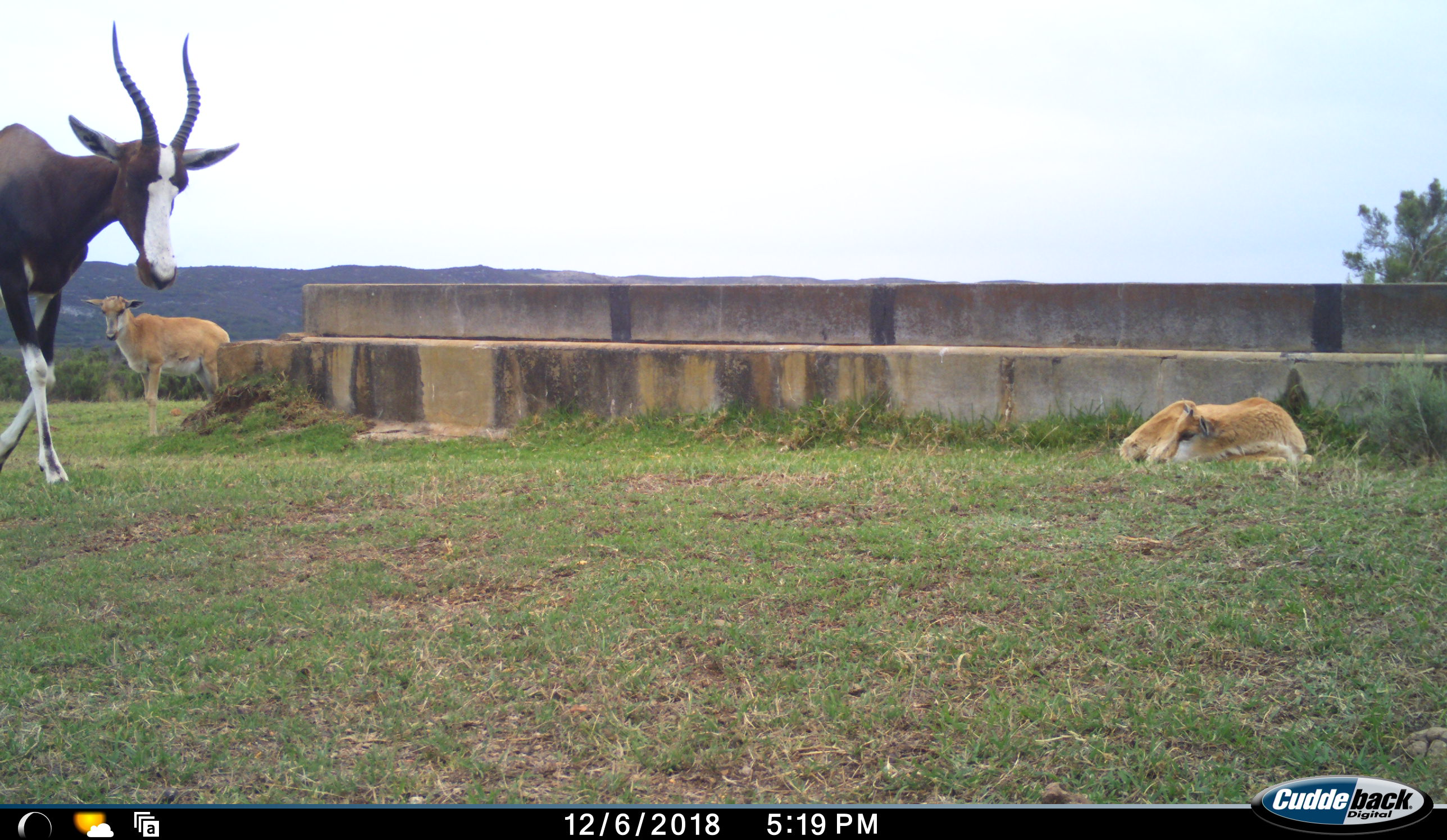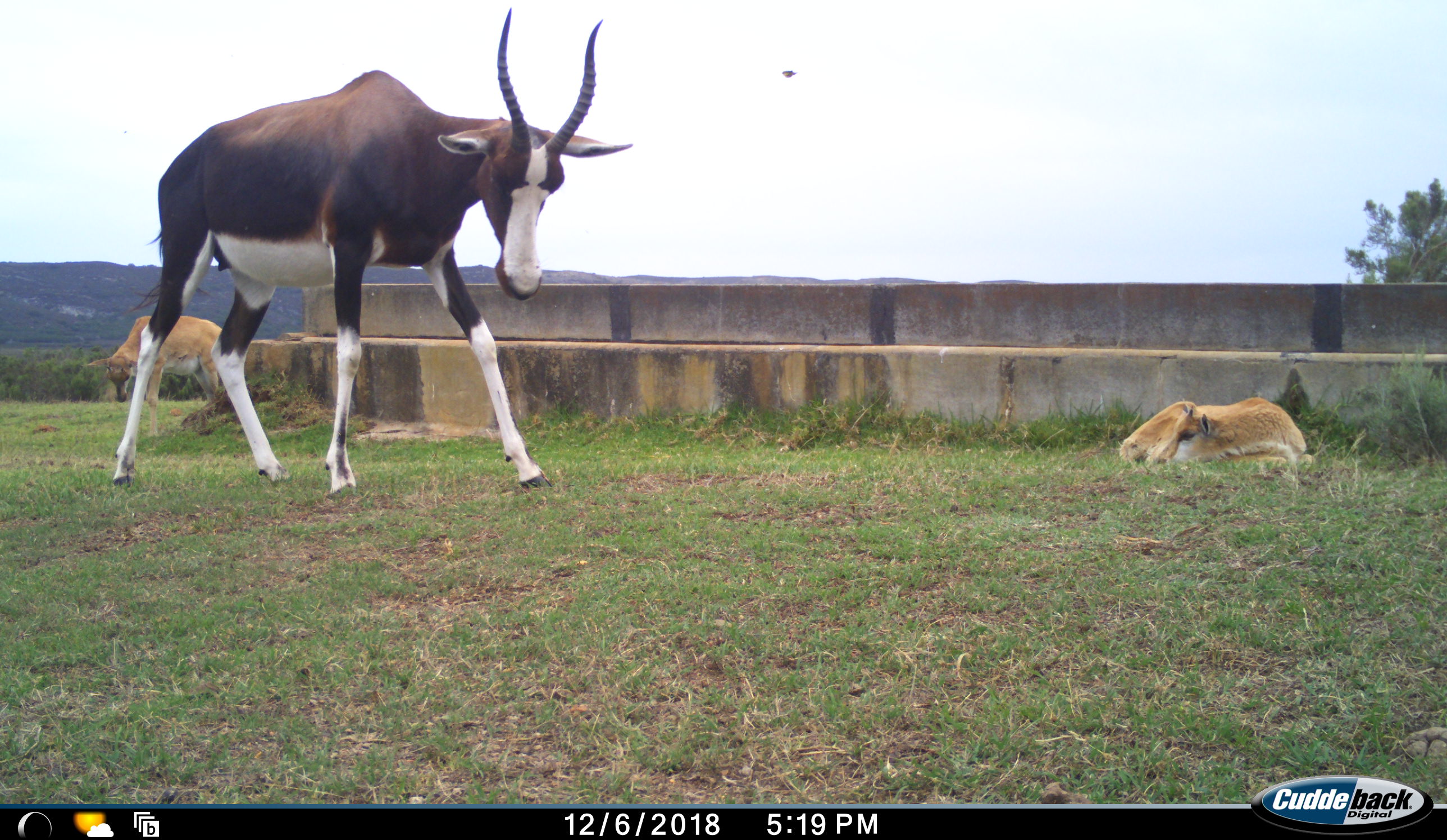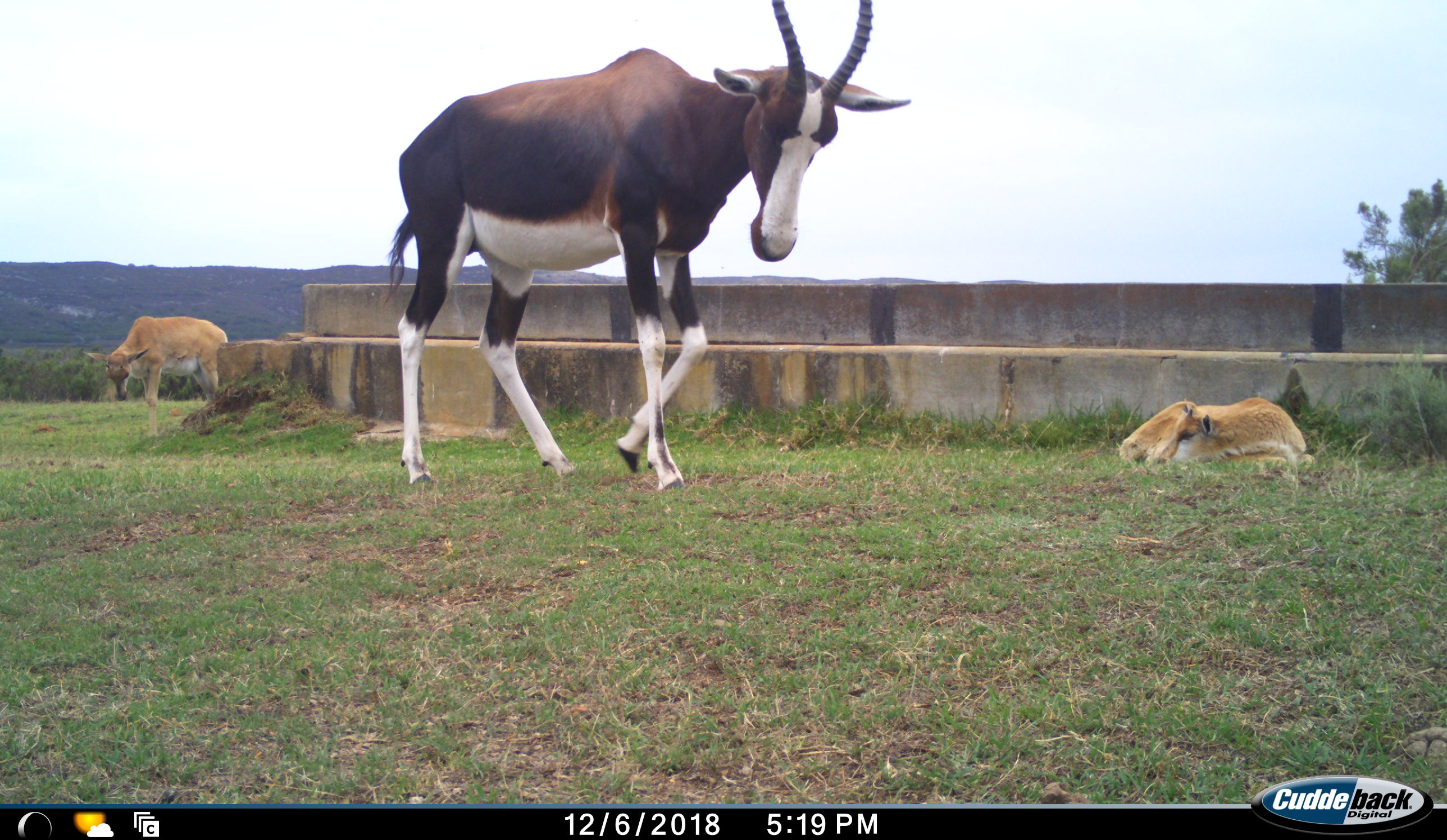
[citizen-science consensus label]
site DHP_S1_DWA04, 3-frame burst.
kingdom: Animalia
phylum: Chordata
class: Mammalia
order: Artiodactyla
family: Bovidae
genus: Damaliscus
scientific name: Damaliscus pygargus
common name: bontebok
Bontebok (Damaliscus pygargus), count 3. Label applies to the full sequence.